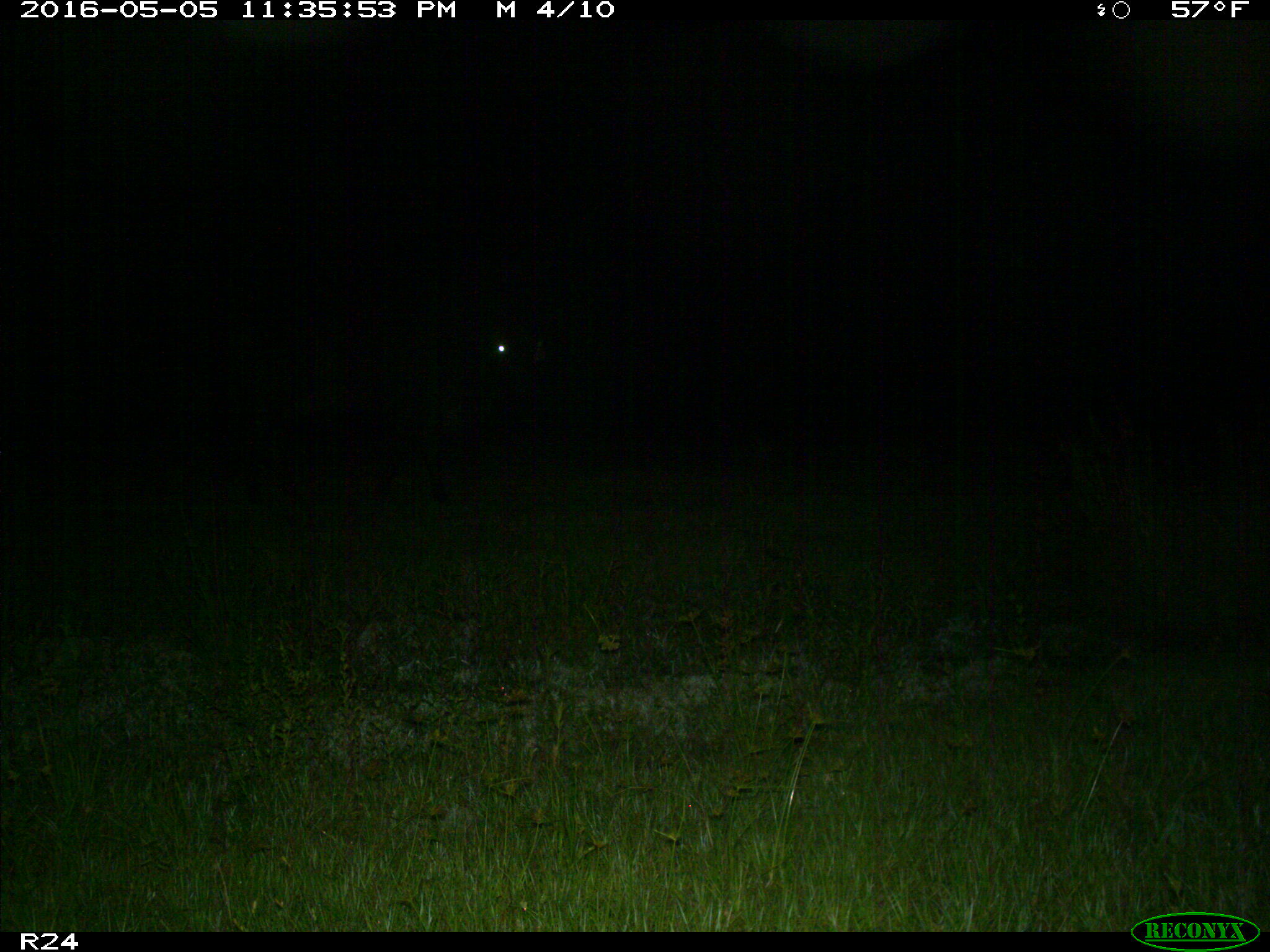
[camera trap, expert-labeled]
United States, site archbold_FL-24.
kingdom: Animalia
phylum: Chordata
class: Mammalia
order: Artiodactyla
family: Bovidae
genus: Bos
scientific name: Bos taurus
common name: domestic cow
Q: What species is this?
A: Bos taurus (domestic cow).